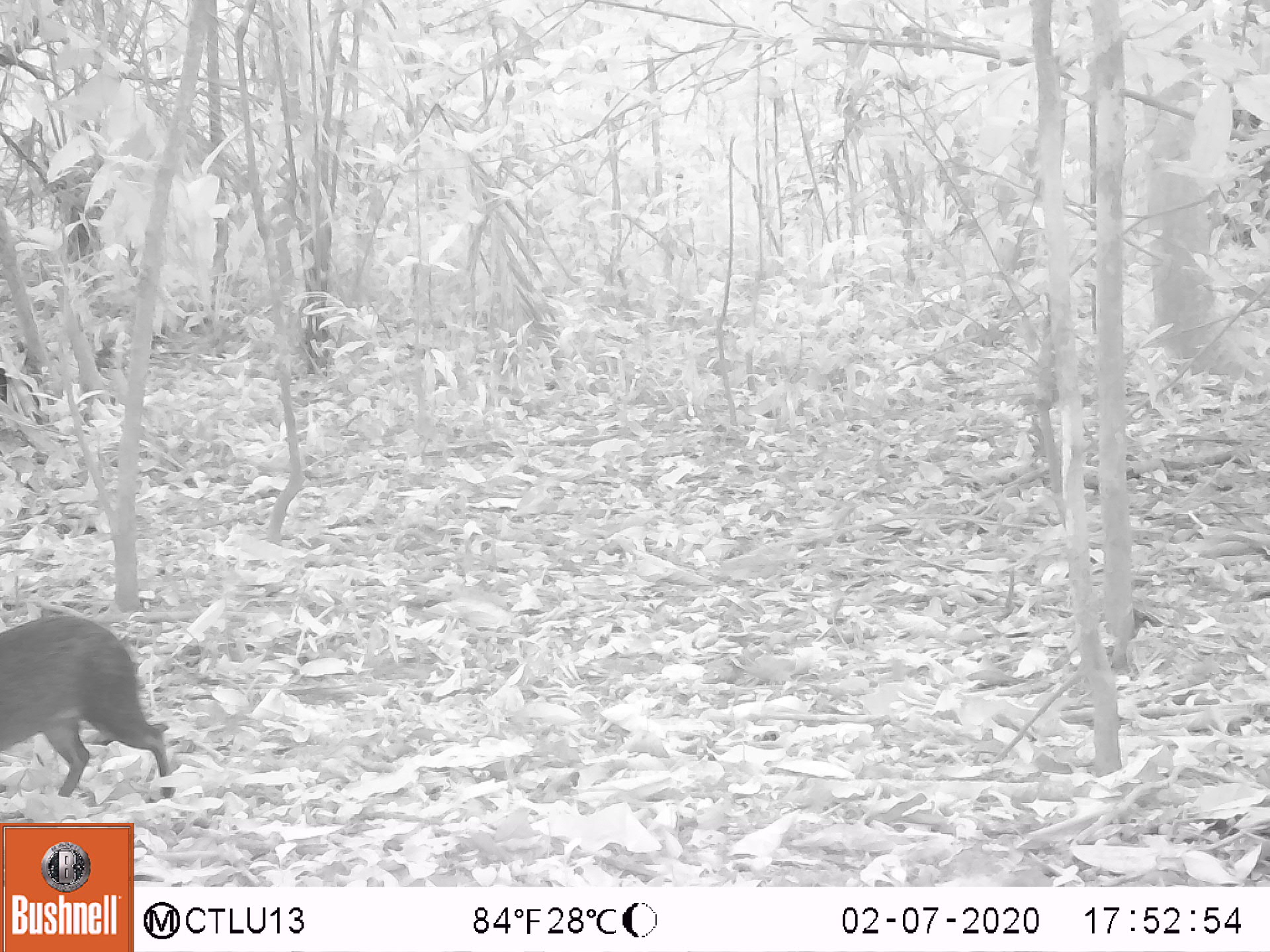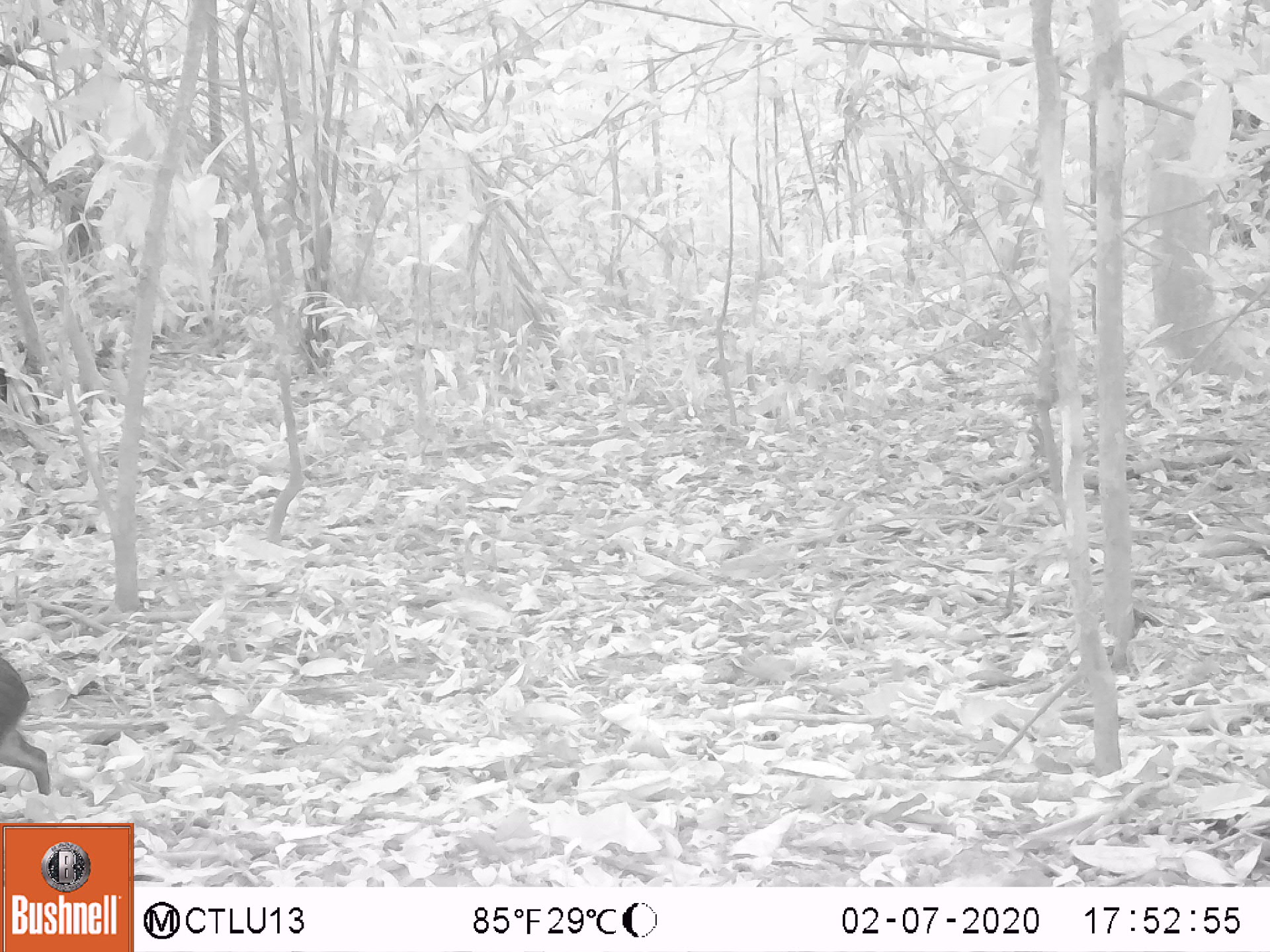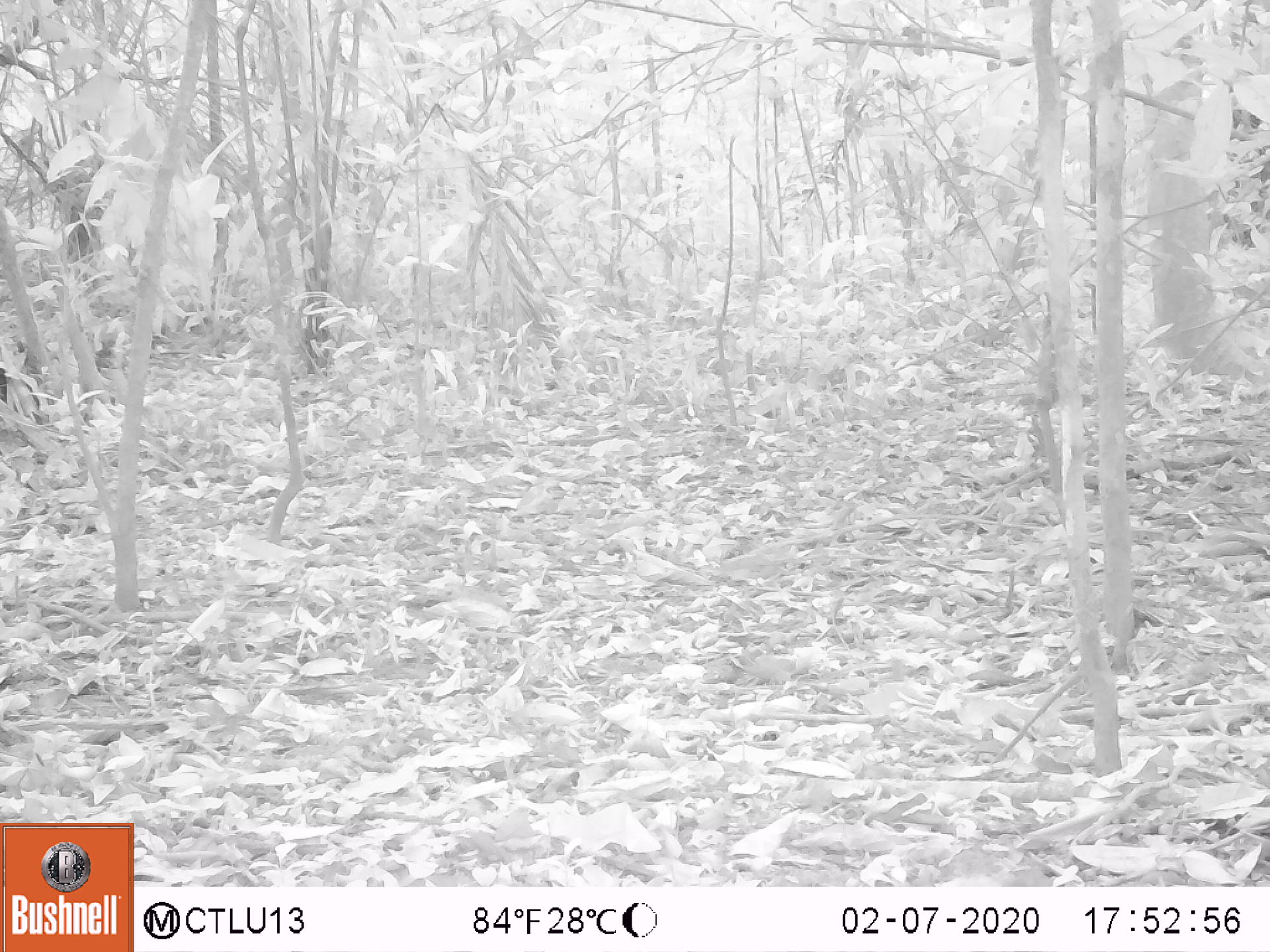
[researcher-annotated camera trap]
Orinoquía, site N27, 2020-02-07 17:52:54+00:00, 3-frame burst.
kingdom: Animalia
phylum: Chordata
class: Mammalia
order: Rodentia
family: Dasyproctidae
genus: Dasyprocta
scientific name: Dasyprocta fuliginosa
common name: black agouti